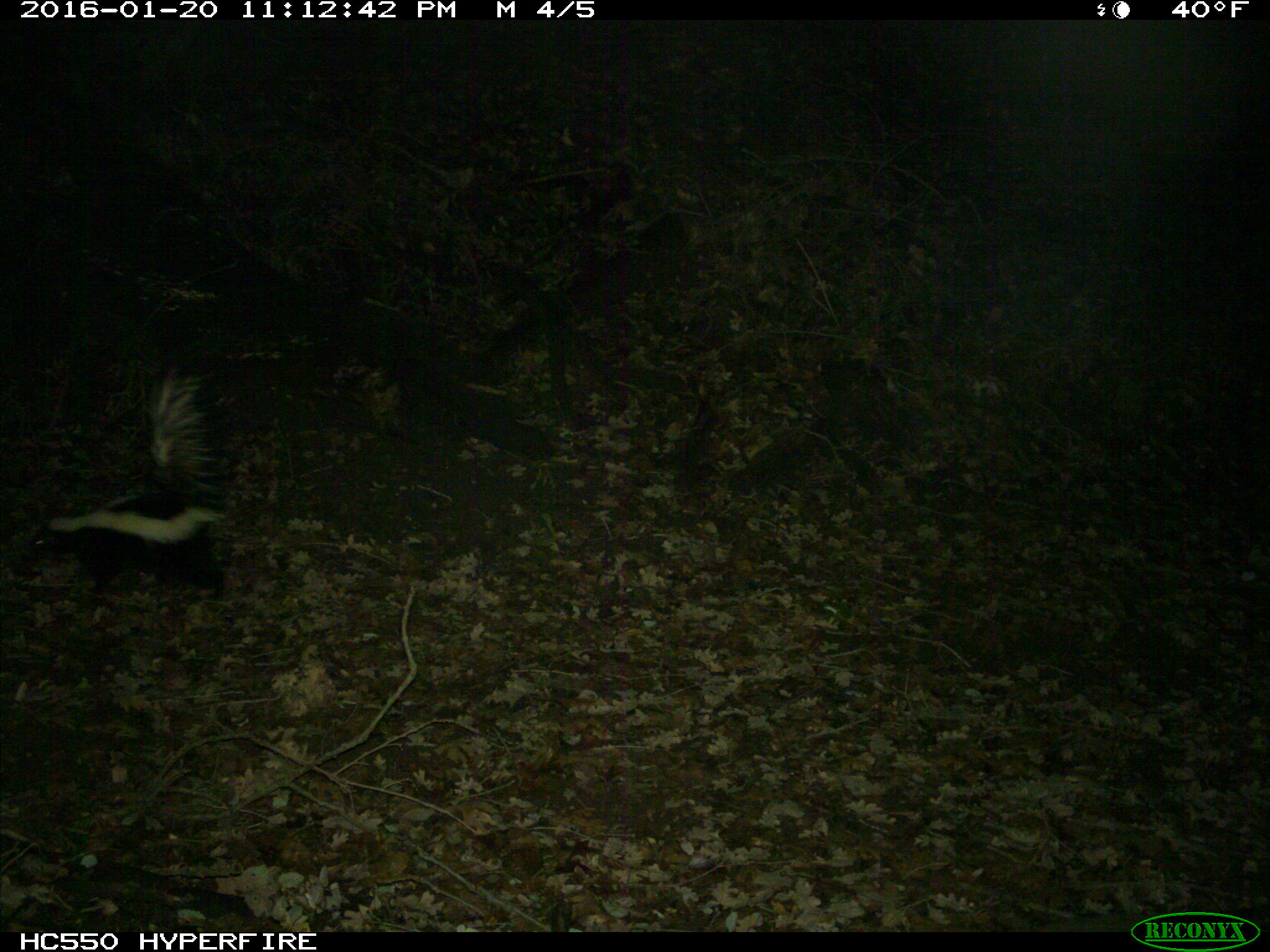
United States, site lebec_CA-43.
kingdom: Animalia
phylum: Chordata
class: Mammalia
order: Carnivora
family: Mephitidae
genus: Mephitis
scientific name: Mephitis mephitis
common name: striped skunk